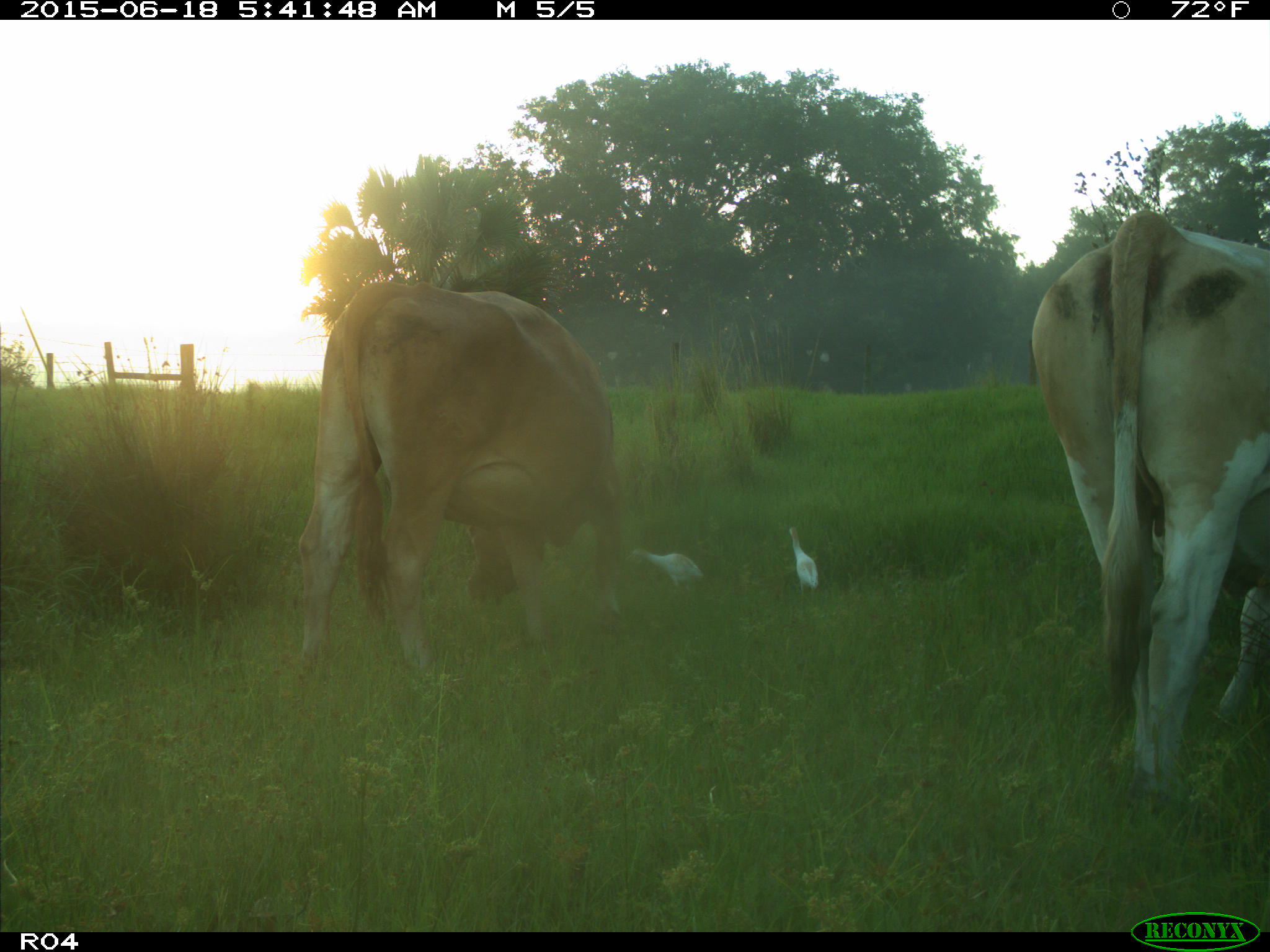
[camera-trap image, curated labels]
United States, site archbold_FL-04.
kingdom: Animalia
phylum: Chordata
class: Mammalia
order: Artiodactyla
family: Bovidae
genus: Bos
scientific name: Bos taurus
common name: domestic cow